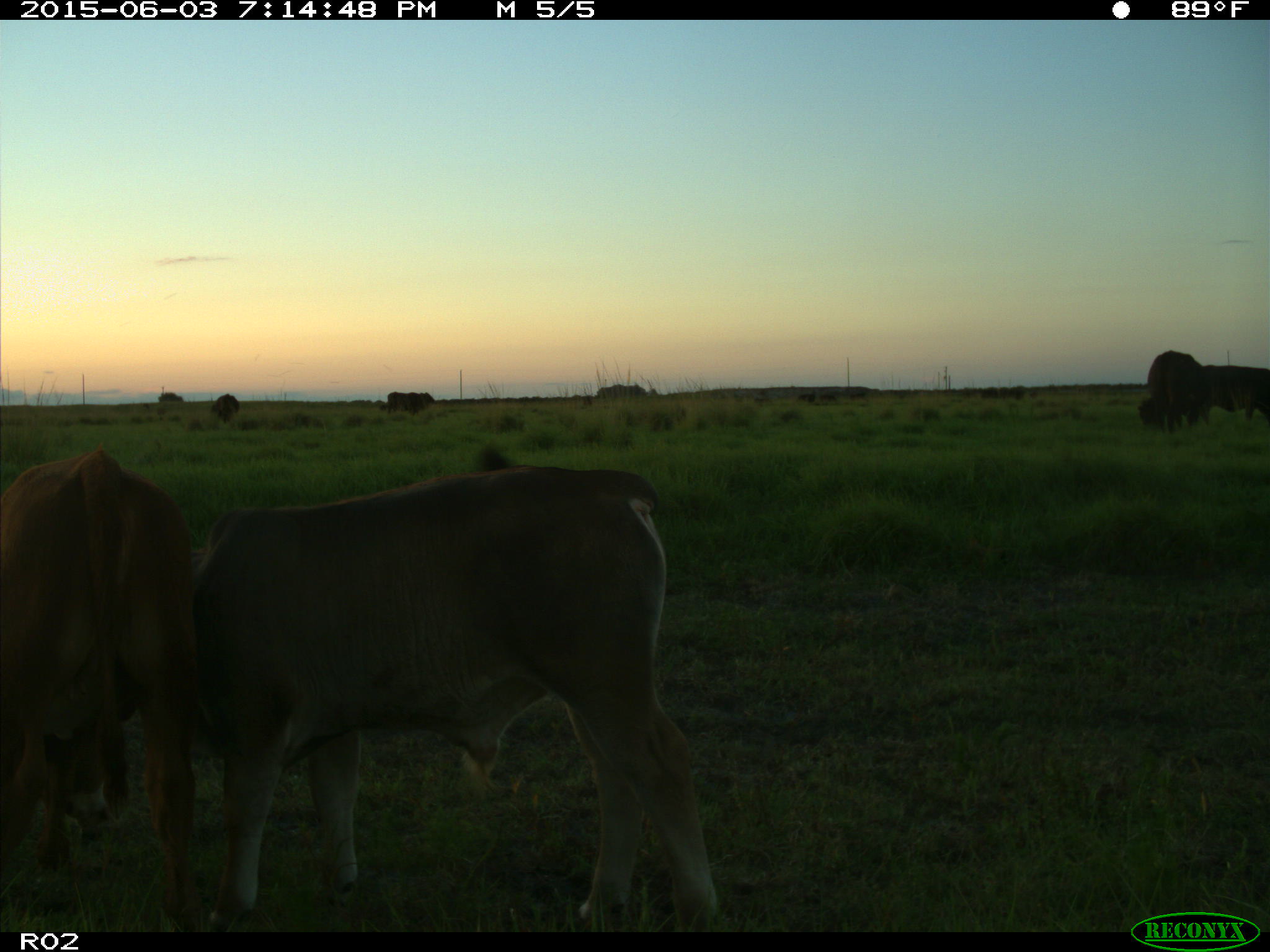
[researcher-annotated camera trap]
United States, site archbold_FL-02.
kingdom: Animalia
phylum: Chordata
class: Mammalia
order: Artiodactyla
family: Bovidae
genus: Bos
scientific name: Bos taurus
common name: domestic cow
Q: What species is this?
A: Bos taurus (domestic cow).